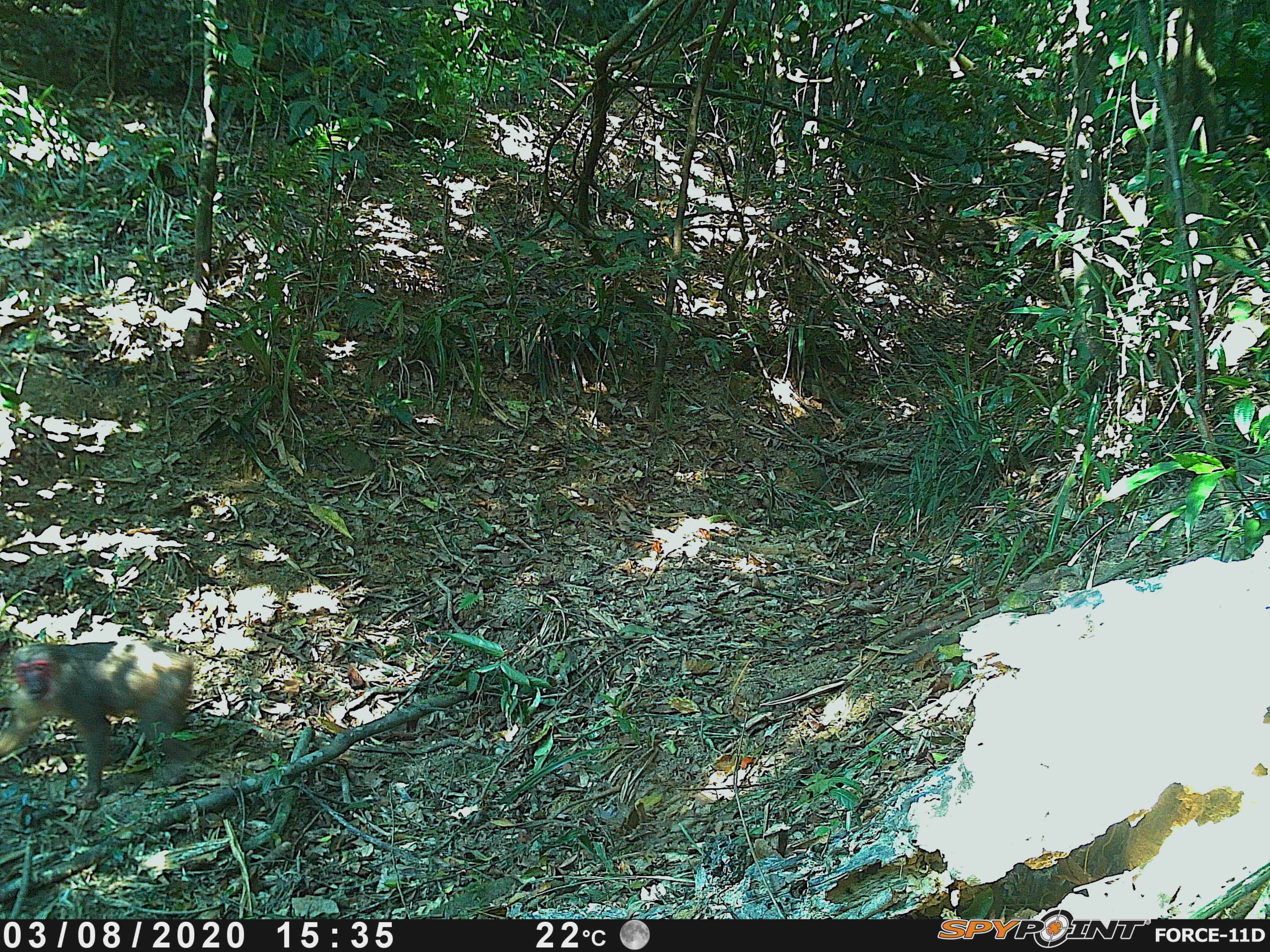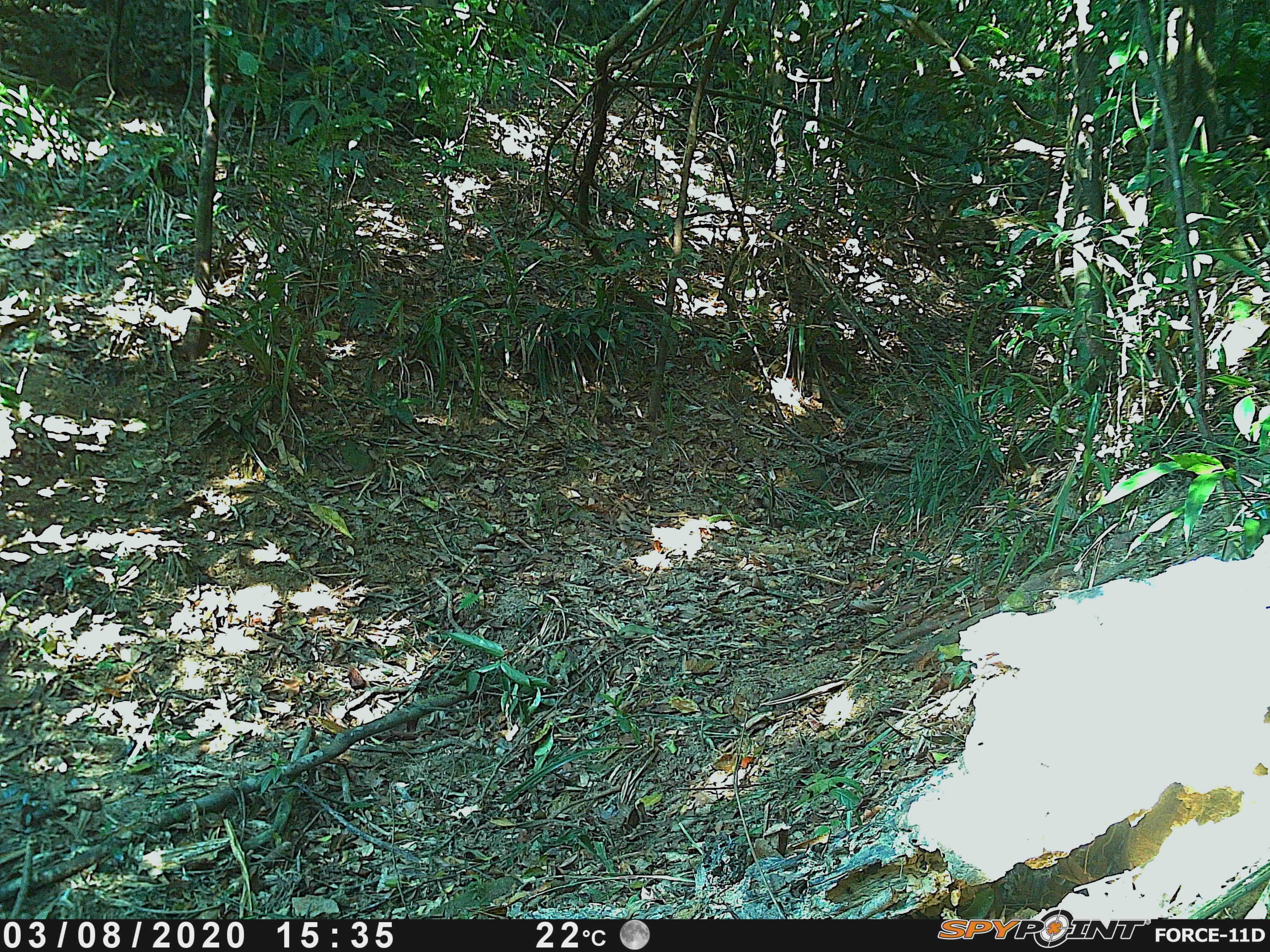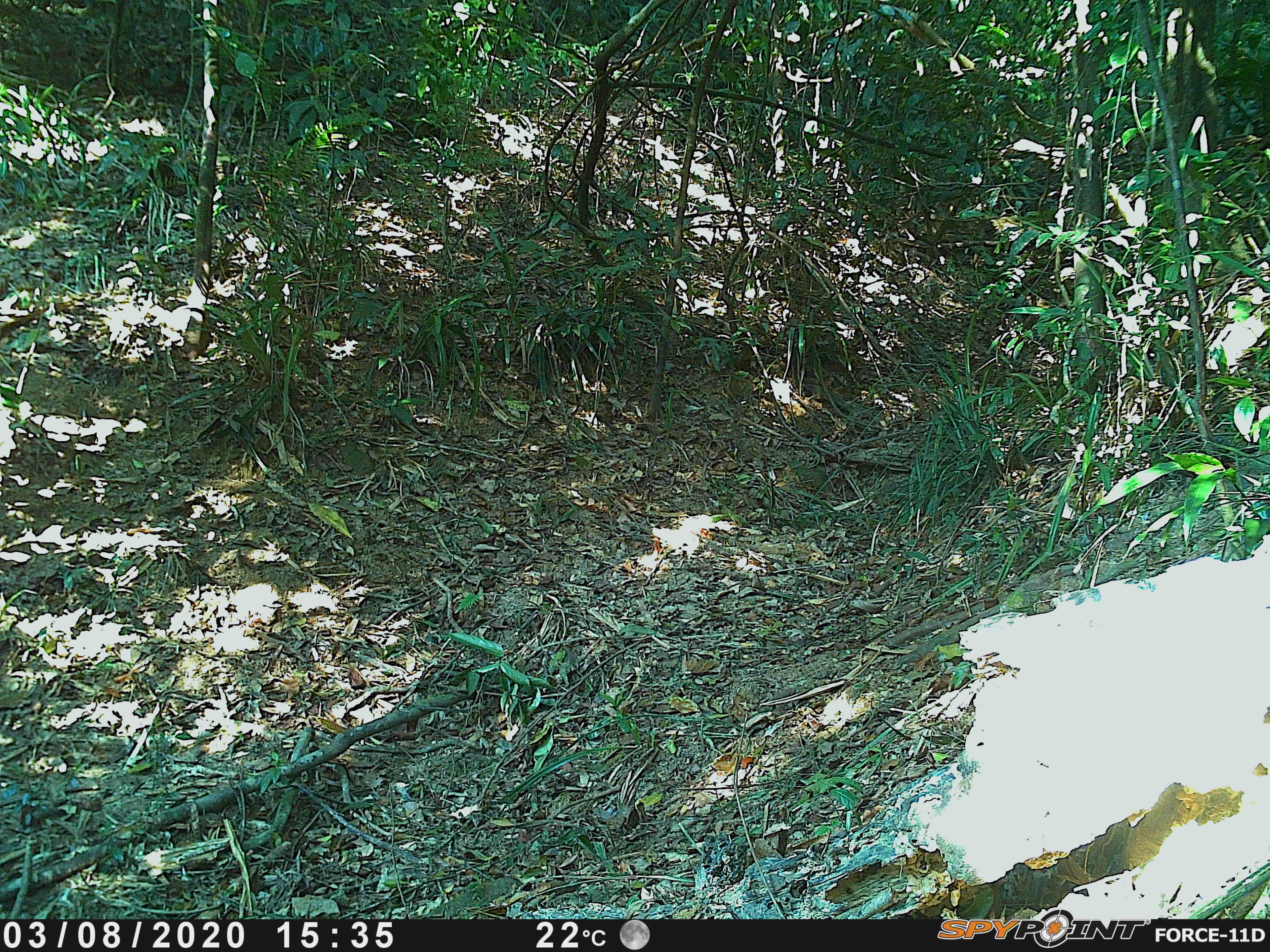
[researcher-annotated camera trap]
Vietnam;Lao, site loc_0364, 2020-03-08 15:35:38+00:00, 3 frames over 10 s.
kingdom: Animalia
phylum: Chordata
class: Mammalia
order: Primates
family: Cercopithecidae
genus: Macaca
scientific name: Macaca arctoides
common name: stump-tailed macaque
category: stump tailed macaque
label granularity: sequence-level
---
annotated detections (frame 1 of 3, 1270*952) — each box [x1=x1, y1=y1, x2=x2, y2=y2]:
stump tailed macaque: [x1=0, y1=638, x2=194, y2=797]